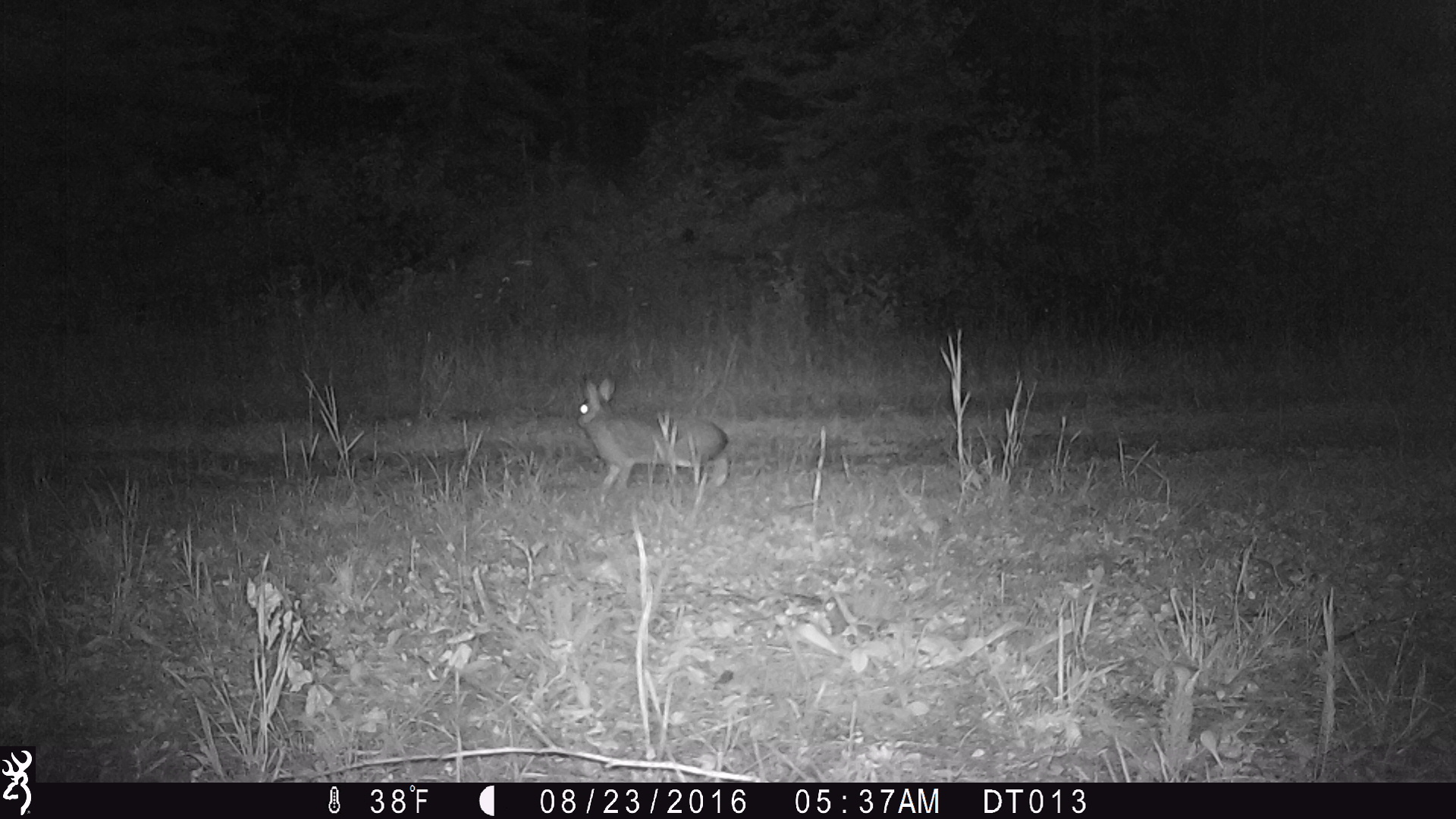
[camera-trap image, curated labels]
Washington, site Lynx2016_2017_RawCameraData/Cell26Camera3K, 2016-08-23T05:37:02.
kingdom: Animalia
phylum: Chordata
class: Mammalia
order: Lagomorpha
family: Leporidae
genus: Lepus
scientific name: Lepus americanus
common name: snowshoe hare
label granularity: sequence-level